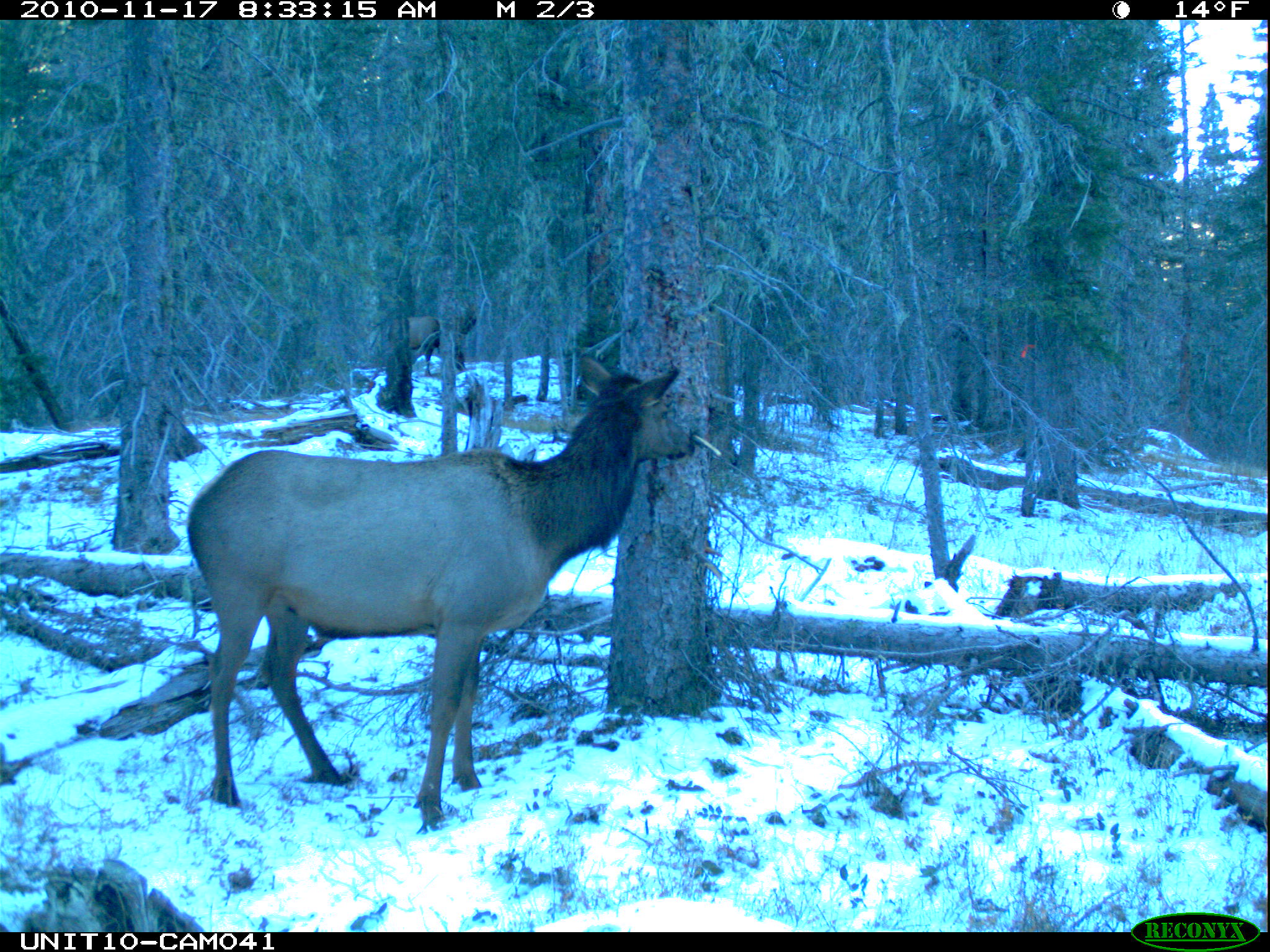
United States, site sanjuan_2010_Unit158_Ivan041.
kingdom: Animalia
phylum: Chordata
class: Mammalia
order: Artiodactyla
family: Cervidae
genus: Cervus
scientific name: Cervus elaphus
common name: red deer